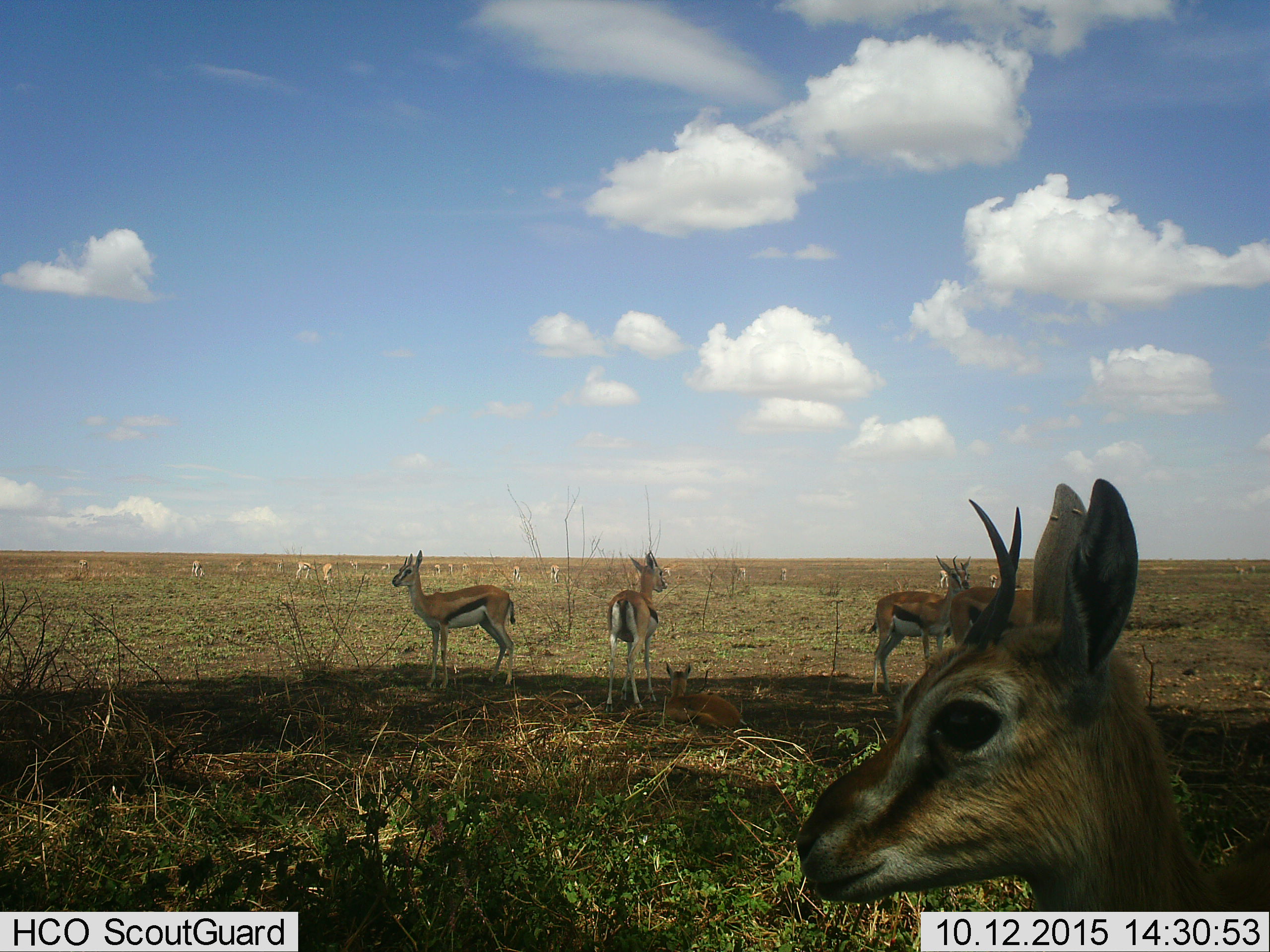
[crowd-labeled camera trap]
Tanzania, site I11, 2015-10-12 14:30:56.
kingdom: Animalia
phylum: Chordata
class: Mammalia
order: Artiodactyla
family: Bovidae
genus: Eudorcas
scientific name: Eudorcas thomsonii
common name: thomson's gazelle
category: gazellethomsons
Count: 11-50.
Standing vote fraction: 100%.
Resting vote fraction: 40%.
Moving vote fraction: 10%.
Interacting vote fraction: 0%.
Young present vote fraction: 40%.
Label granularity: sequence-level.